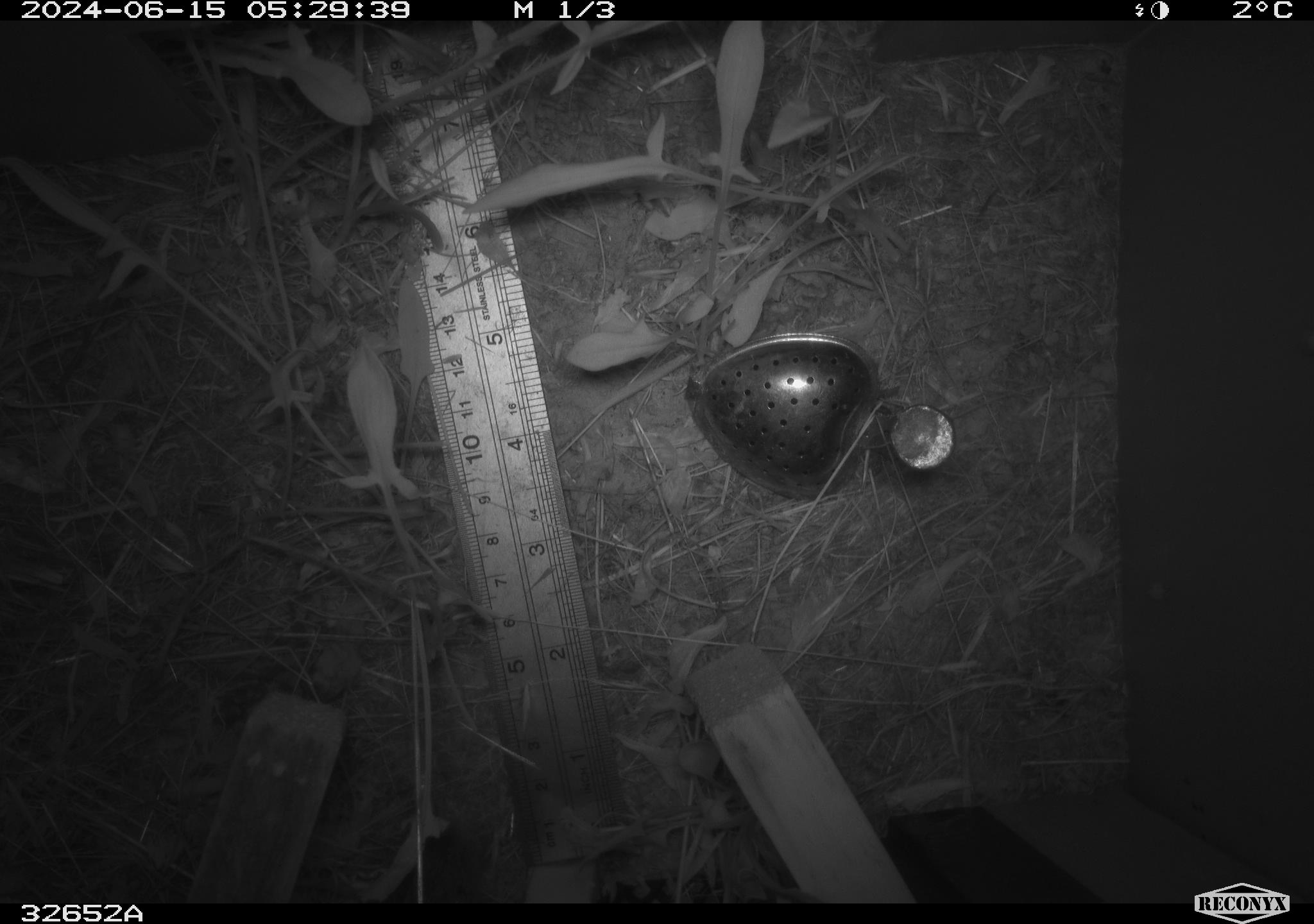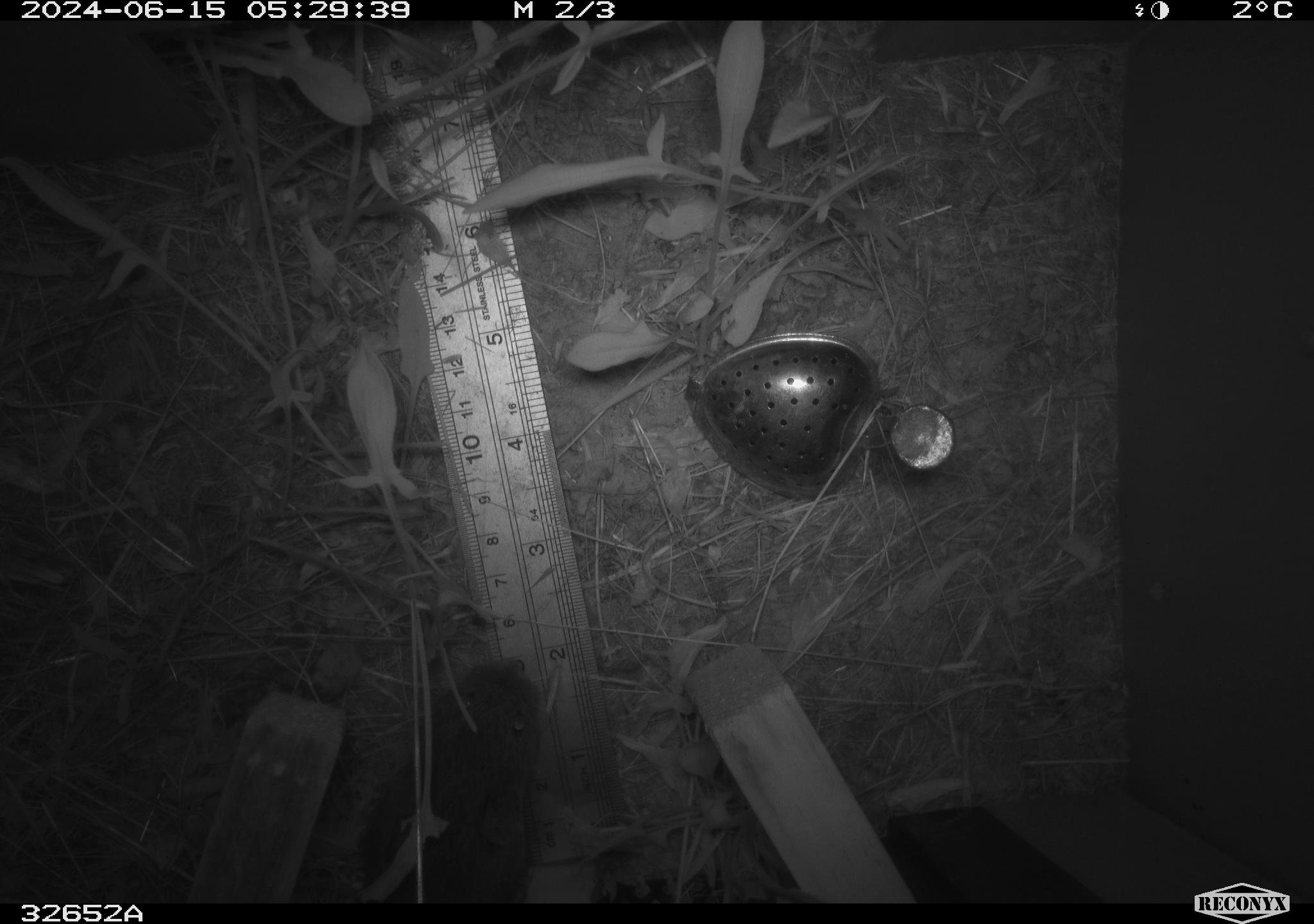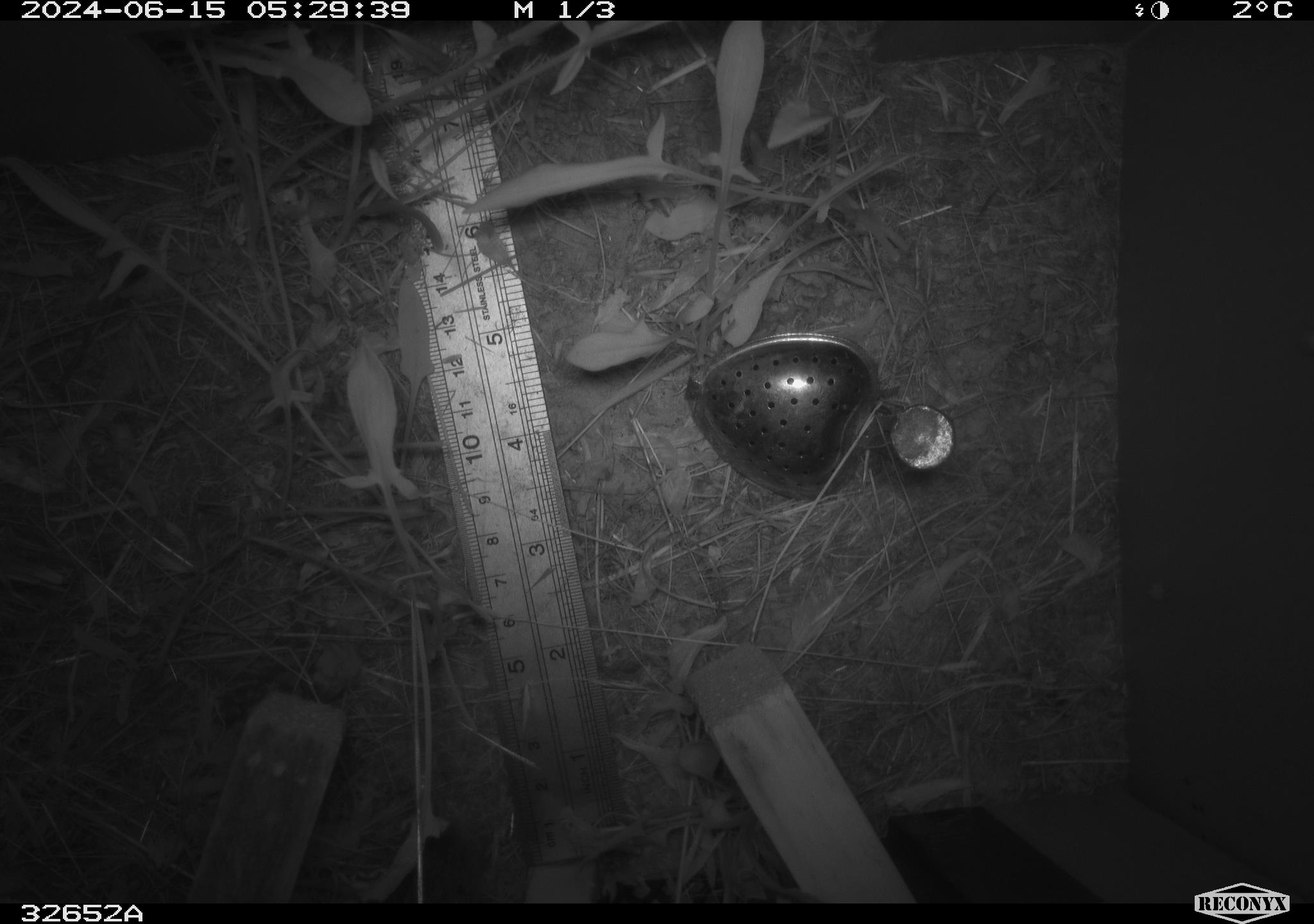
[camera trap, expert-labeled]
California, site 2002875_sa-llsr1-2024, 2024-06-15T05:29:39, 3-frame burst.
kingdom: Animalia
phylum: Chordata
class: Mammalia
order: Rodentia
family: Cricetidae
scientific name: Arvicolinae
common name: voles, lemmings, and muskrats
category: arvicolinae subfamily